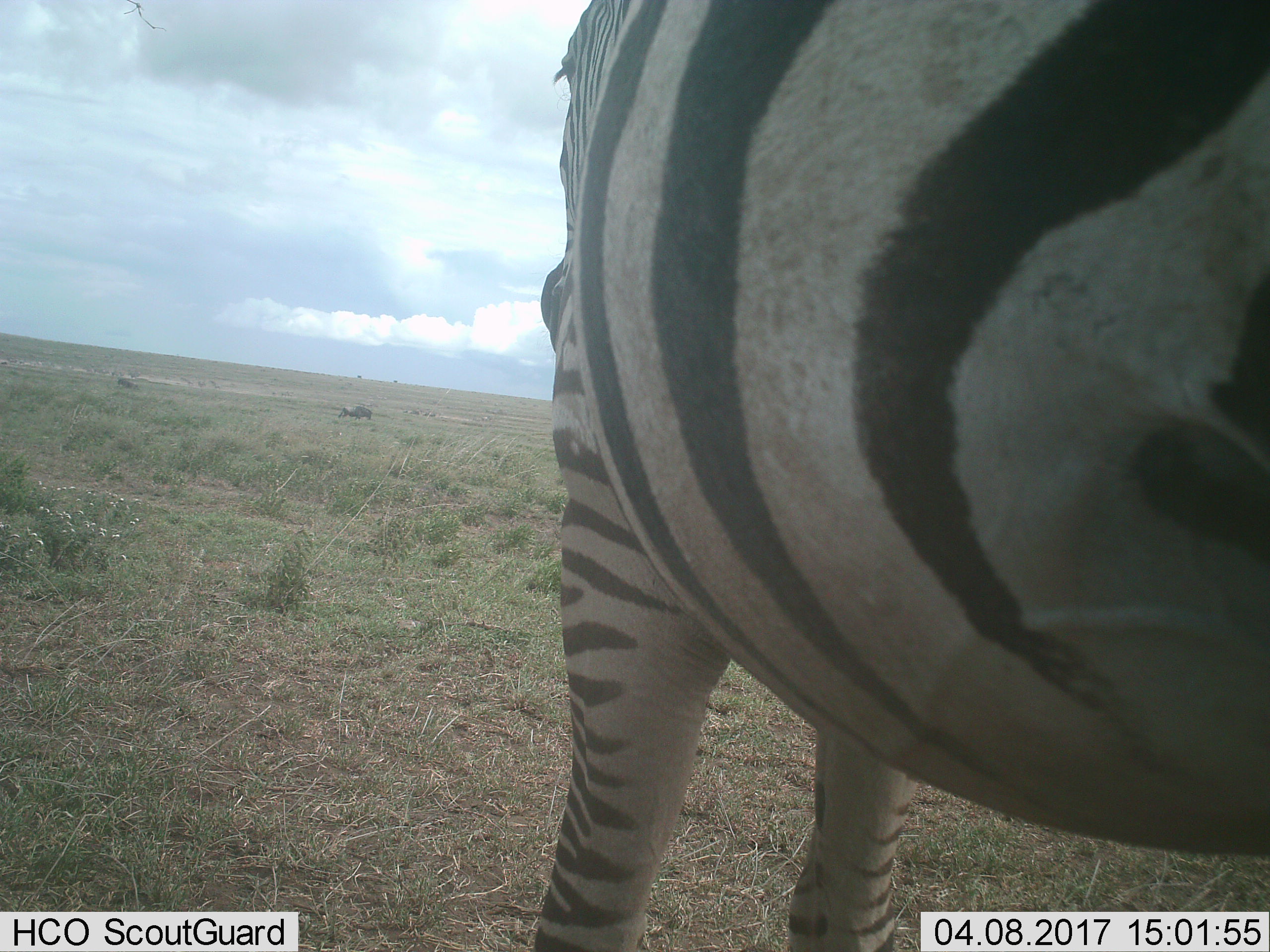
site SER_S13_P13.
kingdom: Animalia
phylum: Chordata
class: Mammalia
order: Perissodactyla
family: Equidae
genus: Equus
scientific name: Equus quagga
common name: plains zebra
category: zebraplains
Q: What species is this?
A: Zebraplains (plains zebra) (Equus quagga).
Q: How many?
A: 1.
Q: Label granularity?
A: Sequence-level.